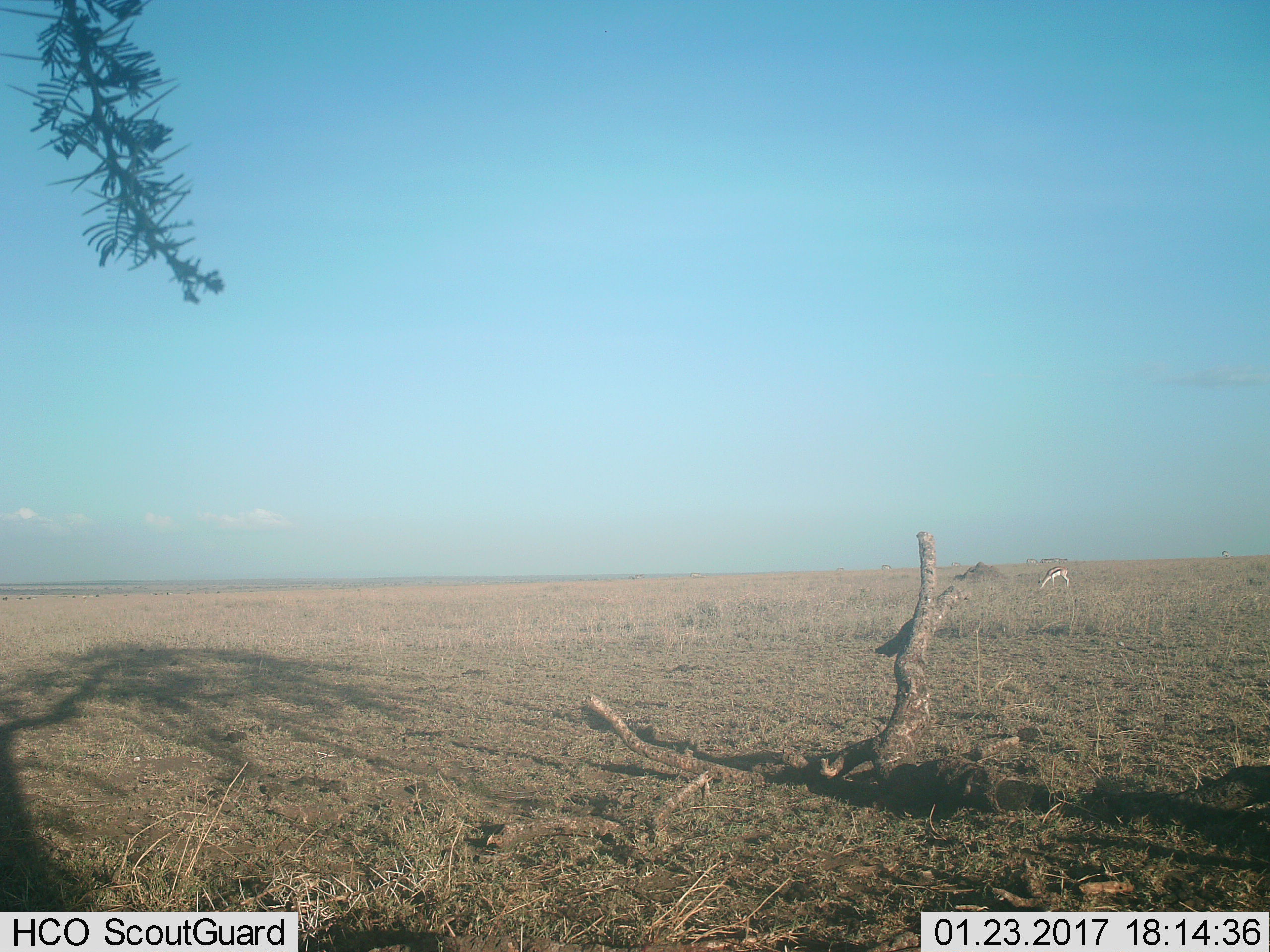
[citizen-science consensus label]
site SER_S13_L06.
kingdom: Animalia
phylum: Chordata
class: Mammalia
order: Artiodactyla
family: Bovidae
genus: Eudorcas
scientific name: Eudorcas thomsonii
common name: thomson's gazelle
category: gazellethomsons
Gazellethomsons (thomson's gazelle) (Eudorcas thomsonii), count 1. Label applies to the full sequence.